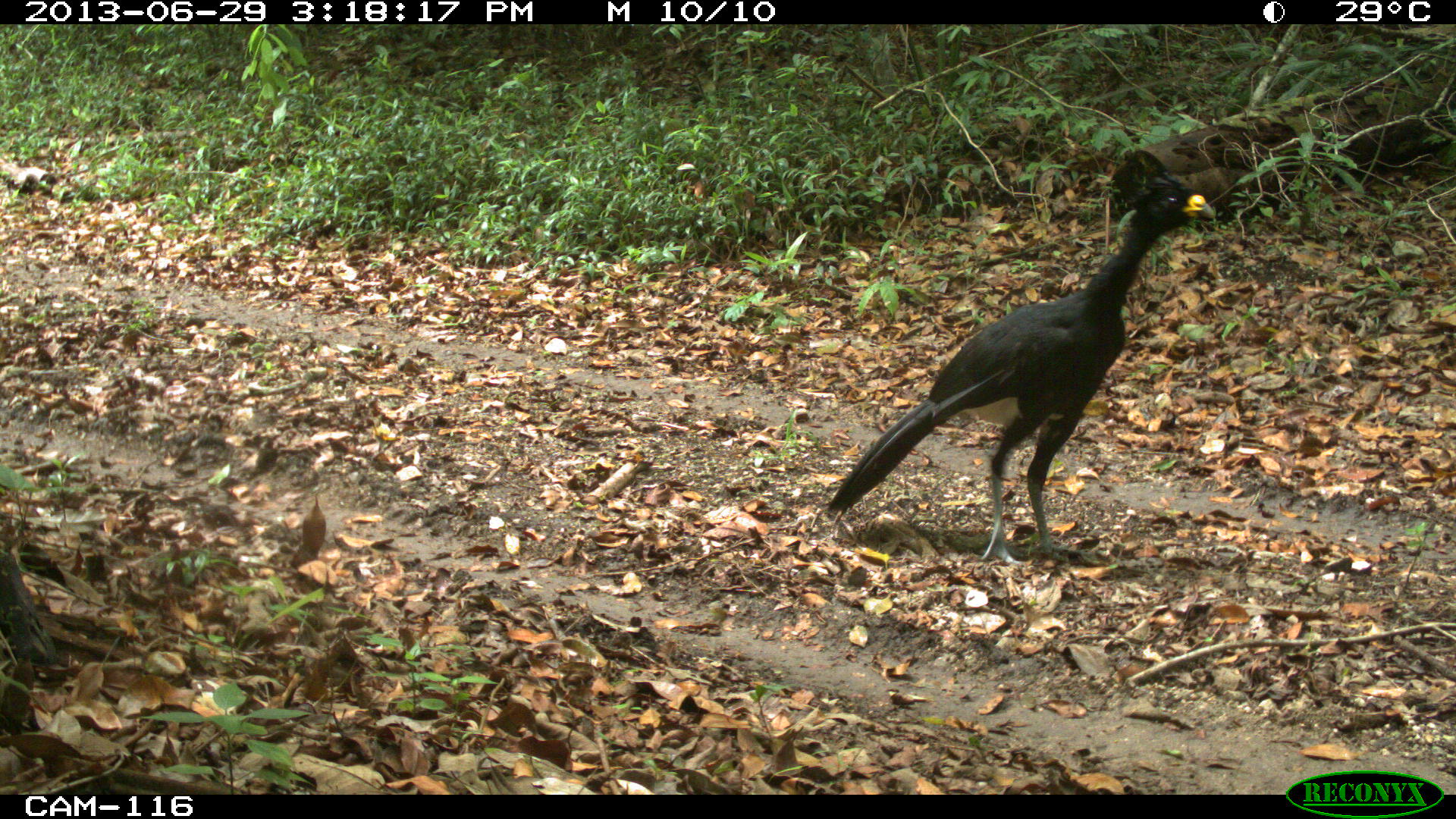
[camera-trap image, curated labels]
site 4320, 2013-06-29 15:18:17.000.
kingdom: Animalia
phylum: Chordata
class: Aves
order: Galliformes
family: Cracidae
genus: Crax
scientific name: Crax rubra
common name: great curassow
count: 1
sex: male